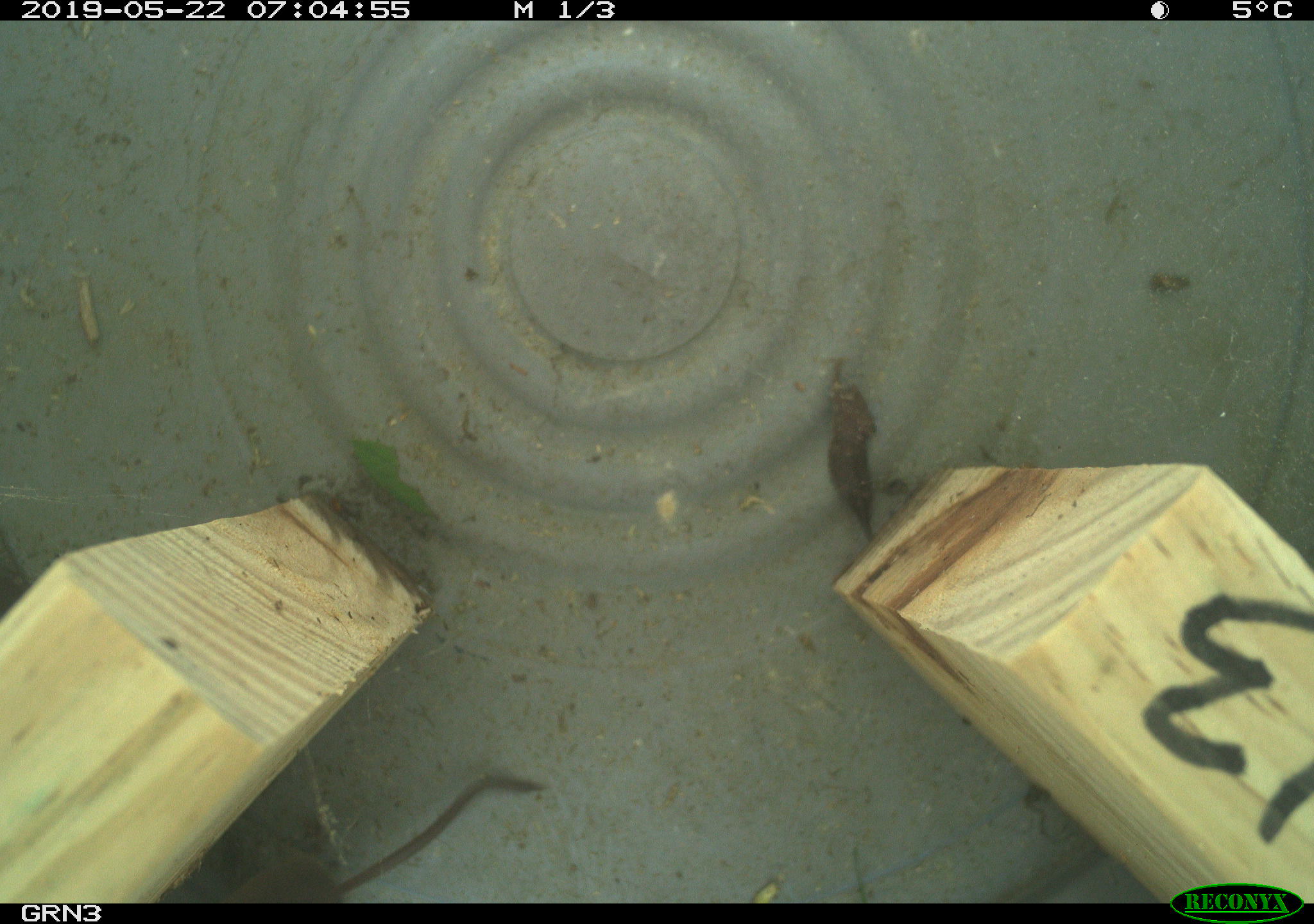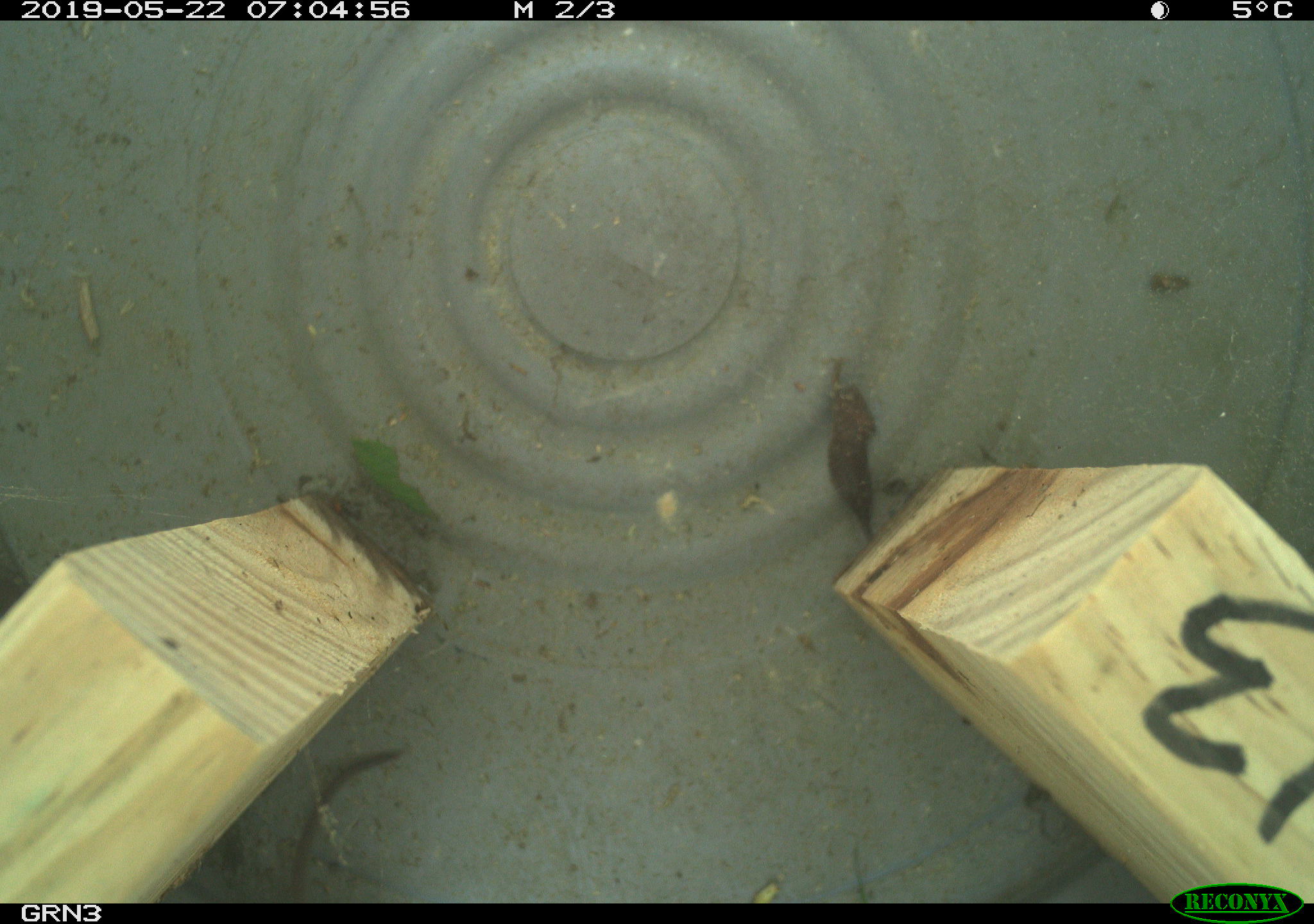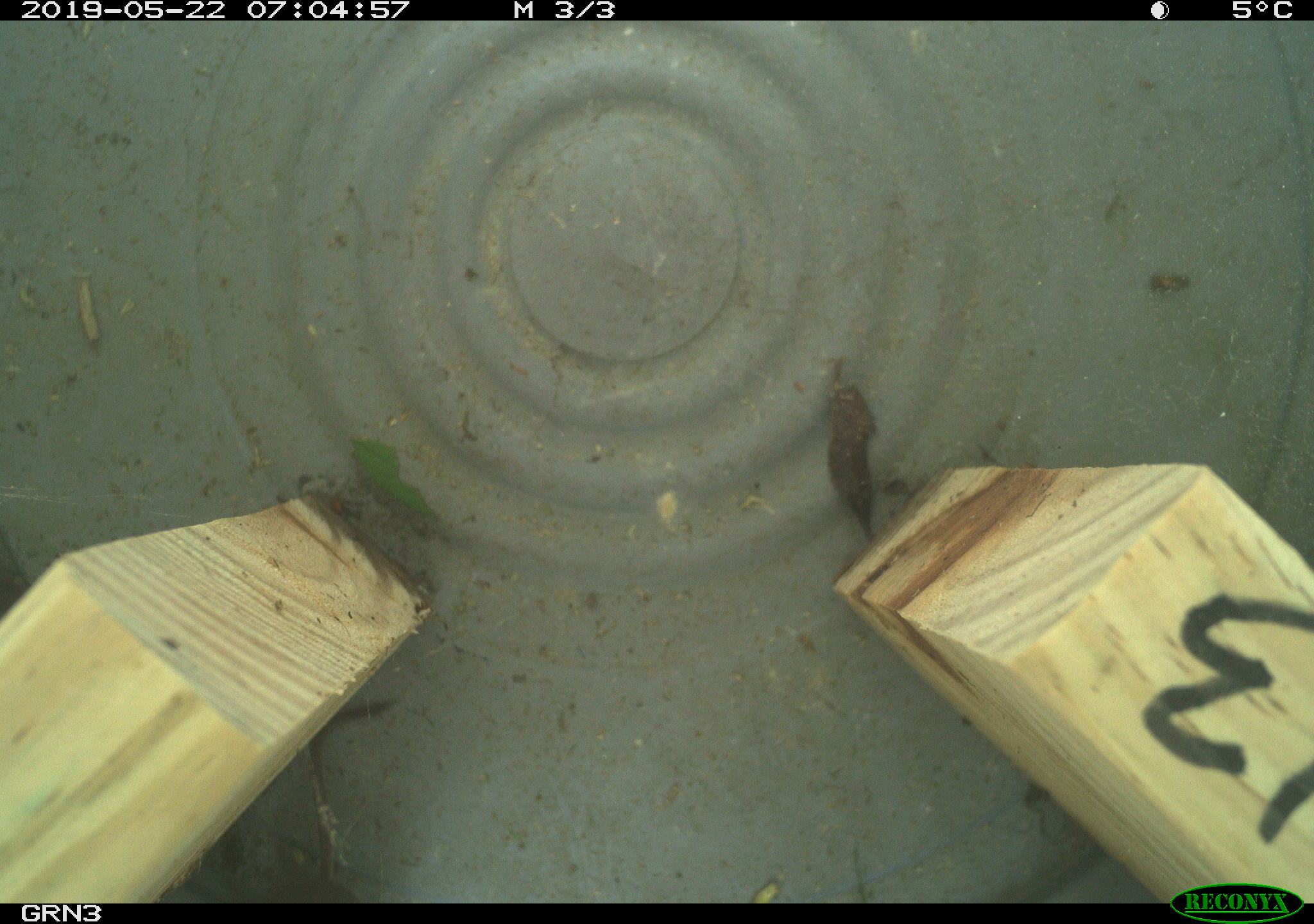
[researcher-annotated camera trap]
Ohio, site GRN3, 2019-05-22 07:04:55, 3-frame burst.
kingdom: Animalia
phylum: Chordata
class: Mammalia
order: Rodentia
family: Cricetidae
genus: Microtus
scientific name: Microtus pennsylvanicus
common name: meadow vole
Meadow vole (Microtus pennsylvanicus).